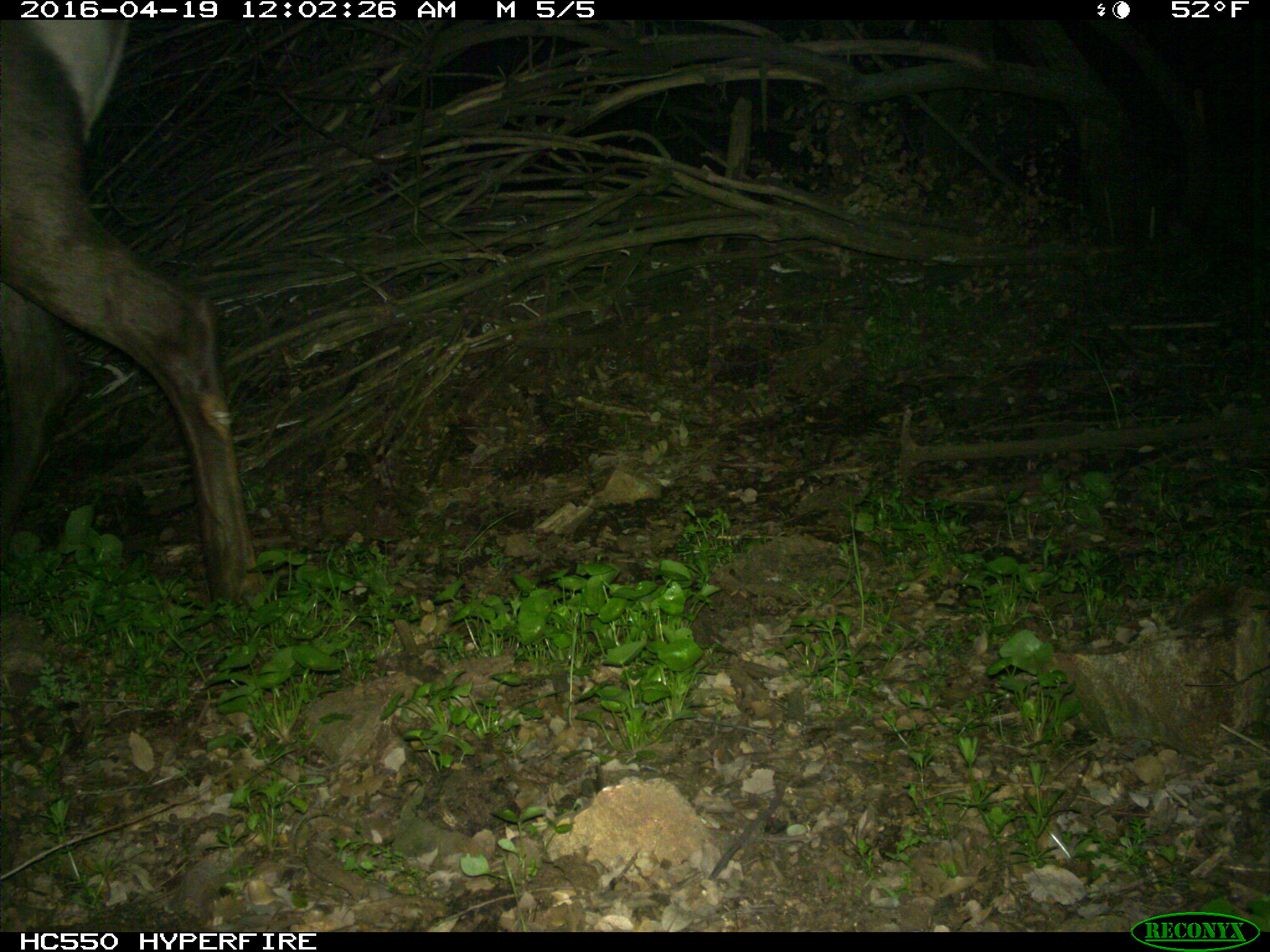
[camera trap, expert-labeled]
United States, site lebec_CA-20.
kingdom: Animalia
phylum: Chordata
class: Mammalia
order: Artiodactyla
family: Cervidae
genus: Cervus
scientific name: Cervus canadensis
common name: elk